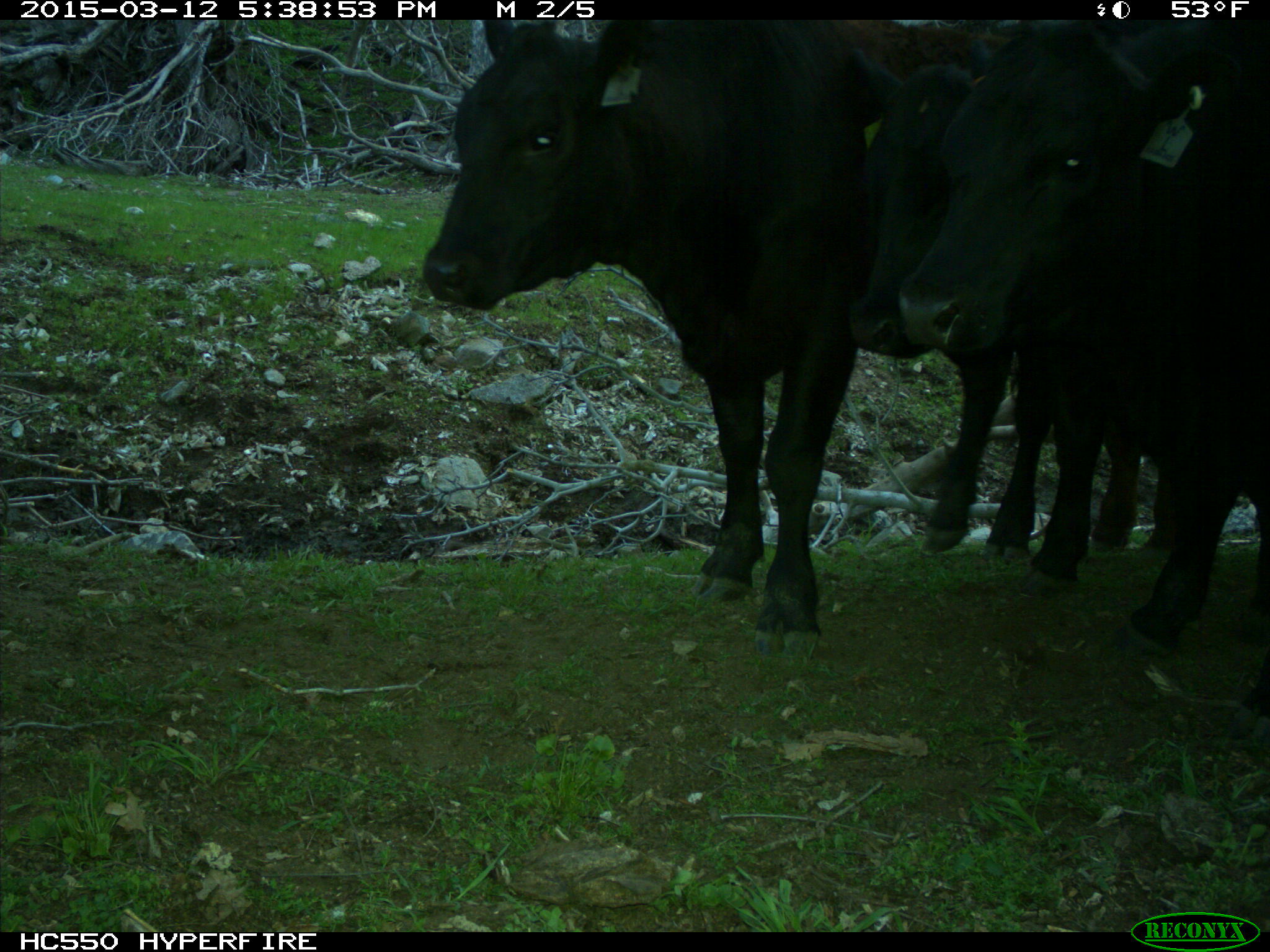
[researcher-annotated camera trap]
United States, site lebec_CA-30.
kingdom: Animalia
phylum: Chordata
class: Mammalia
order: Artiodactyla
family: Bovidae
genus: Bos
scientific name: Bos taurus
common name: domestic cow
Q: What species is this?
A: Bos taurus (domestic cow).